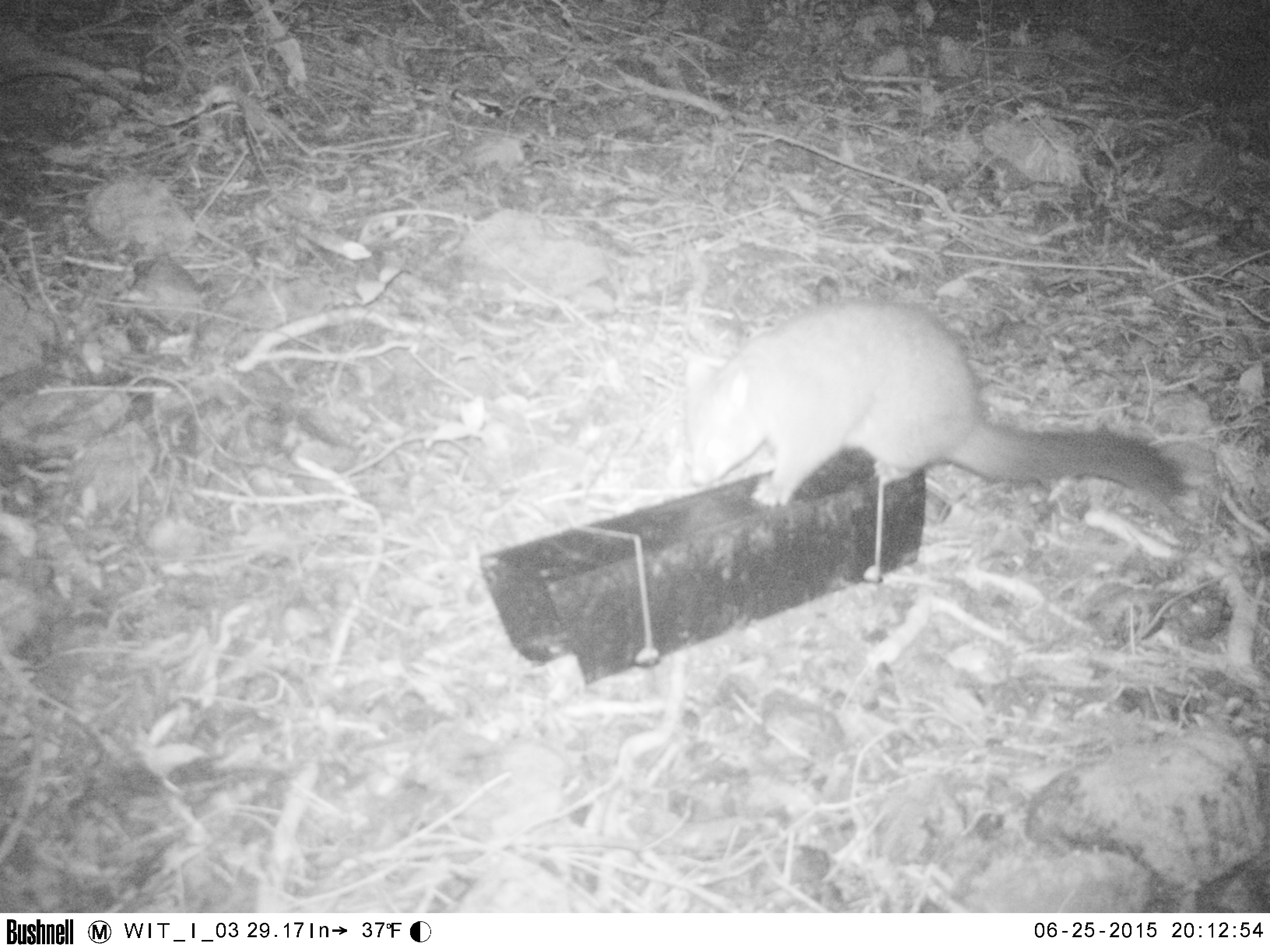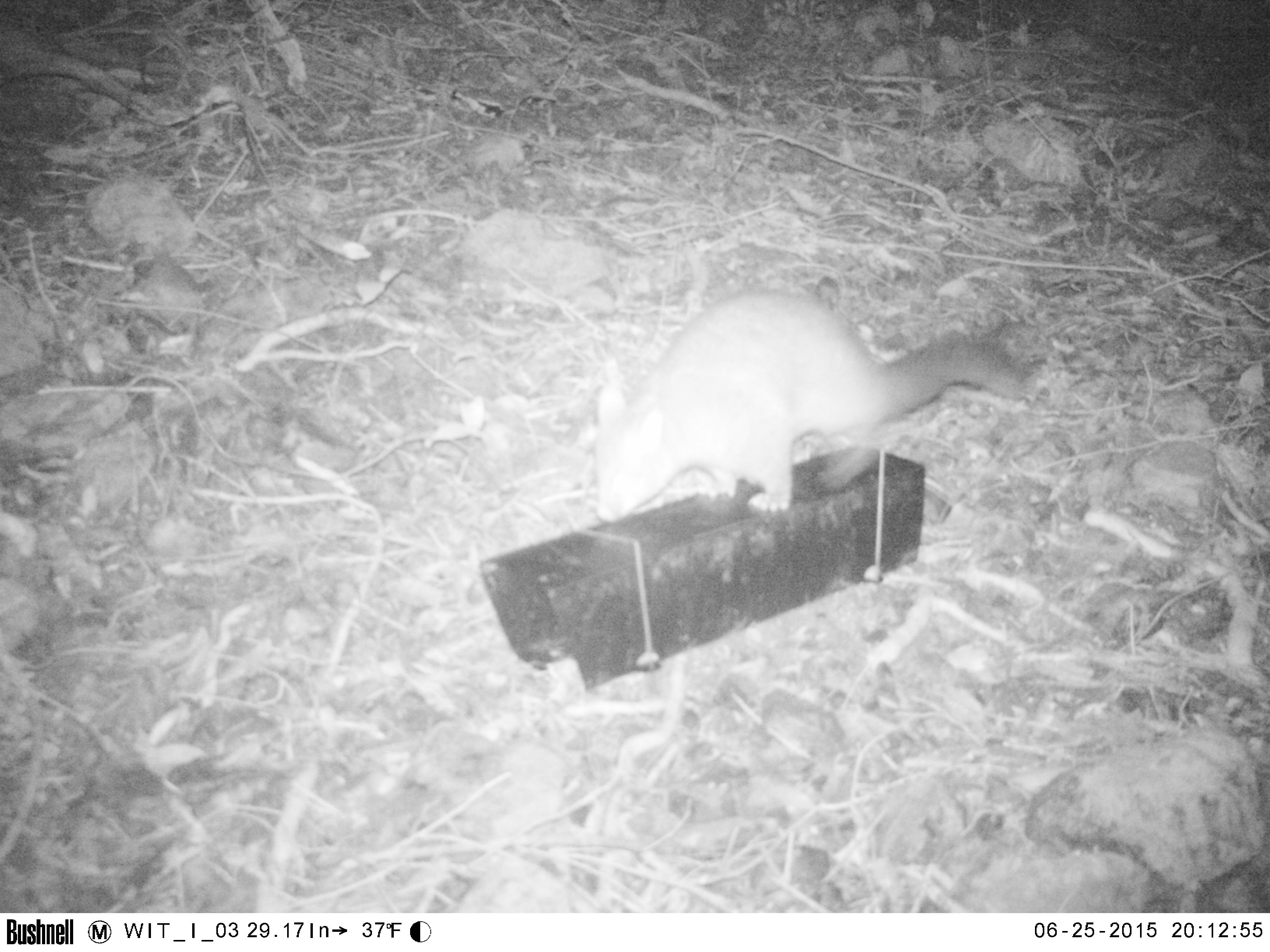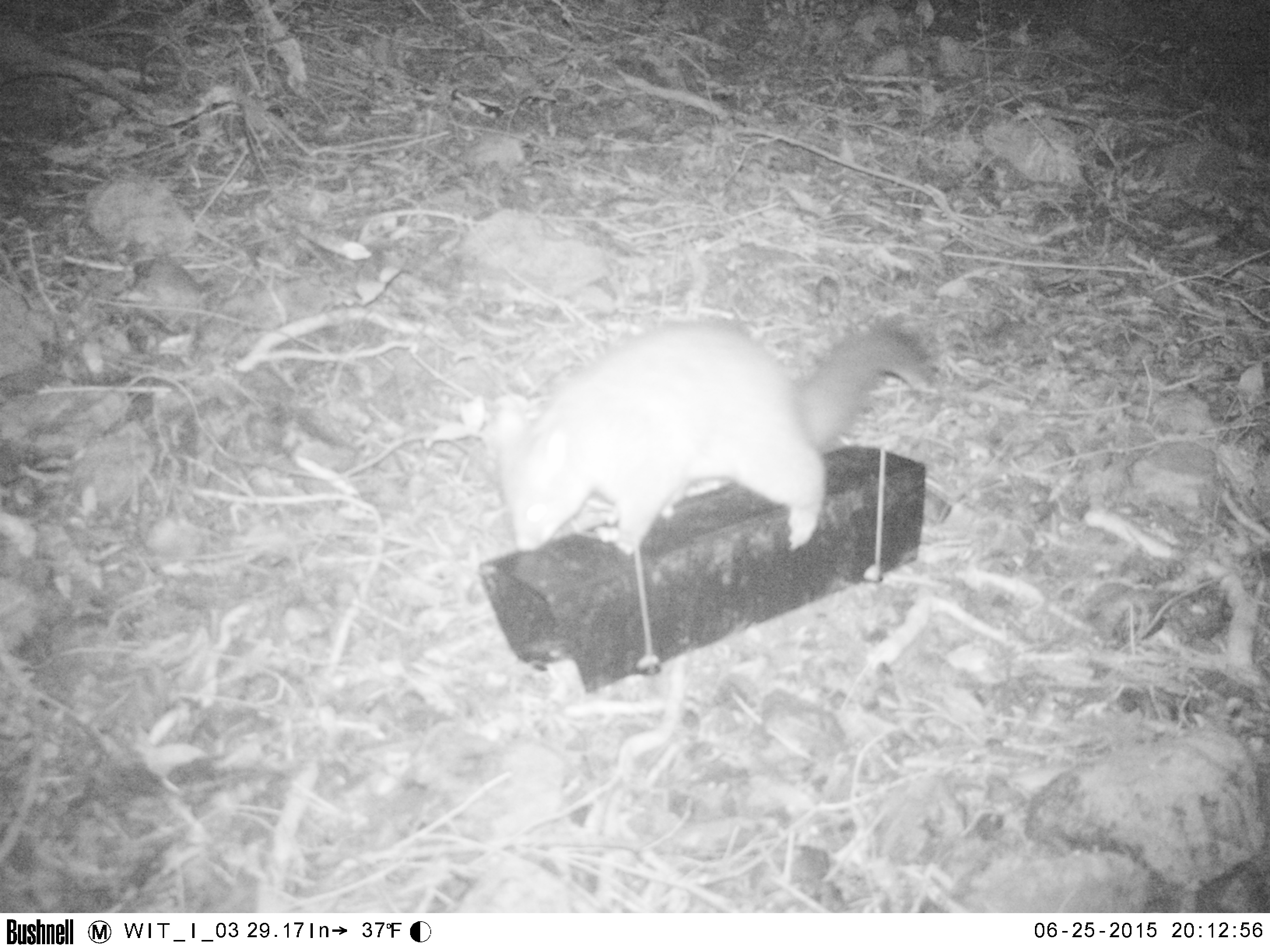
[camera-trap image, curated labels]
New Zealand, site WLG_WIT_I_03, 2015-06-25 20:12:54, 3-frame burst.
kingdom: Animalia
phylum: Chordata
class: Mammalia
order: Diprotodontia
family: Phalangeridae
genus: Trichosurus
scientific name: Trichosurus vulpecula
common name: common brushtail possum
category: possum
Possum (common brushtail possum) (Trichosurus vulpecula).